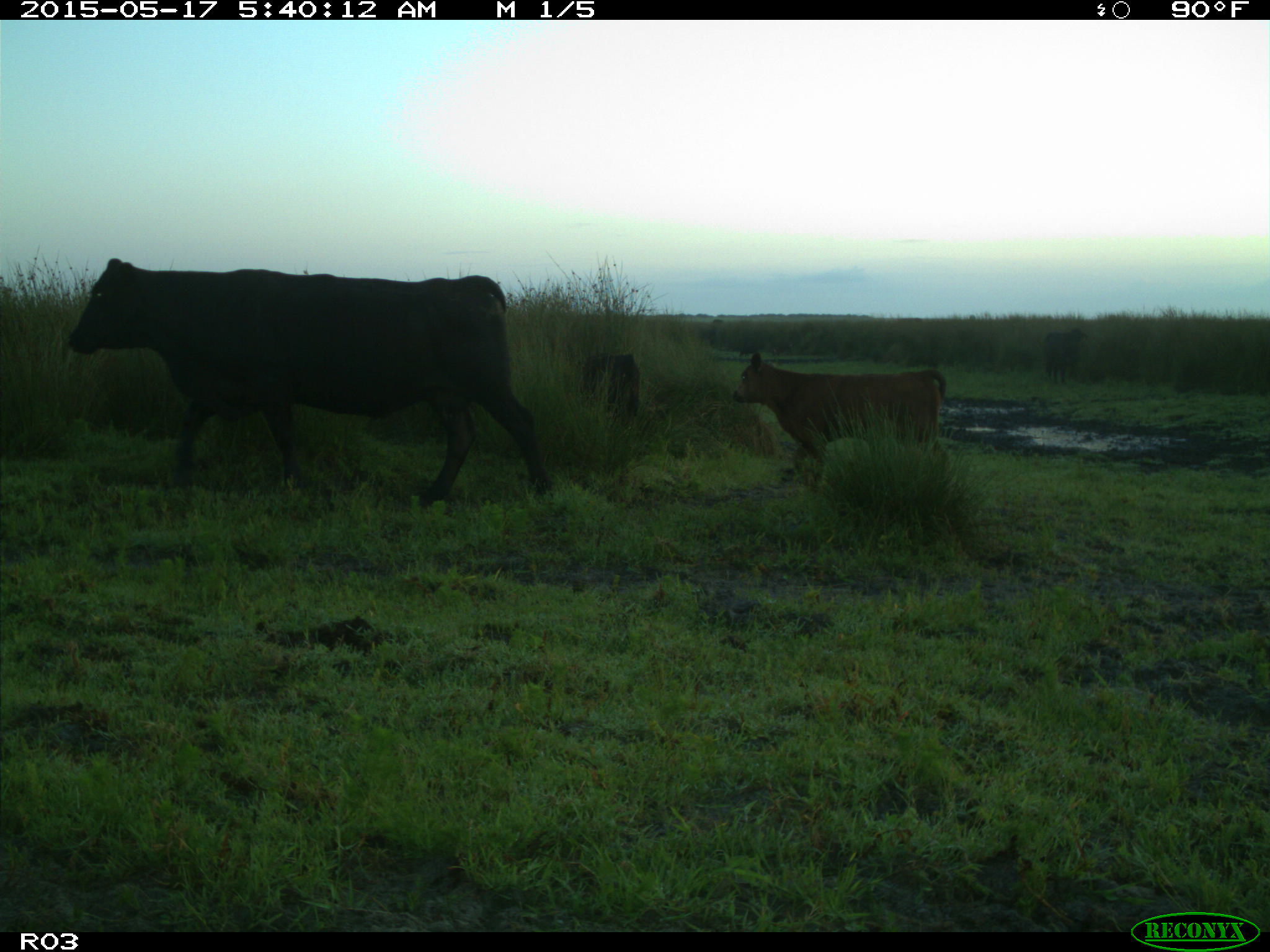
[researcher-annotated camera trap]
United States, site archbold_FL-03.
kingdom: Animalia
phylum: Chordata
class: Mammalia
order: Artiodactyla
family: Bovidae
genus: Bos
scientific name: Bos taurus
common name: domestic cow